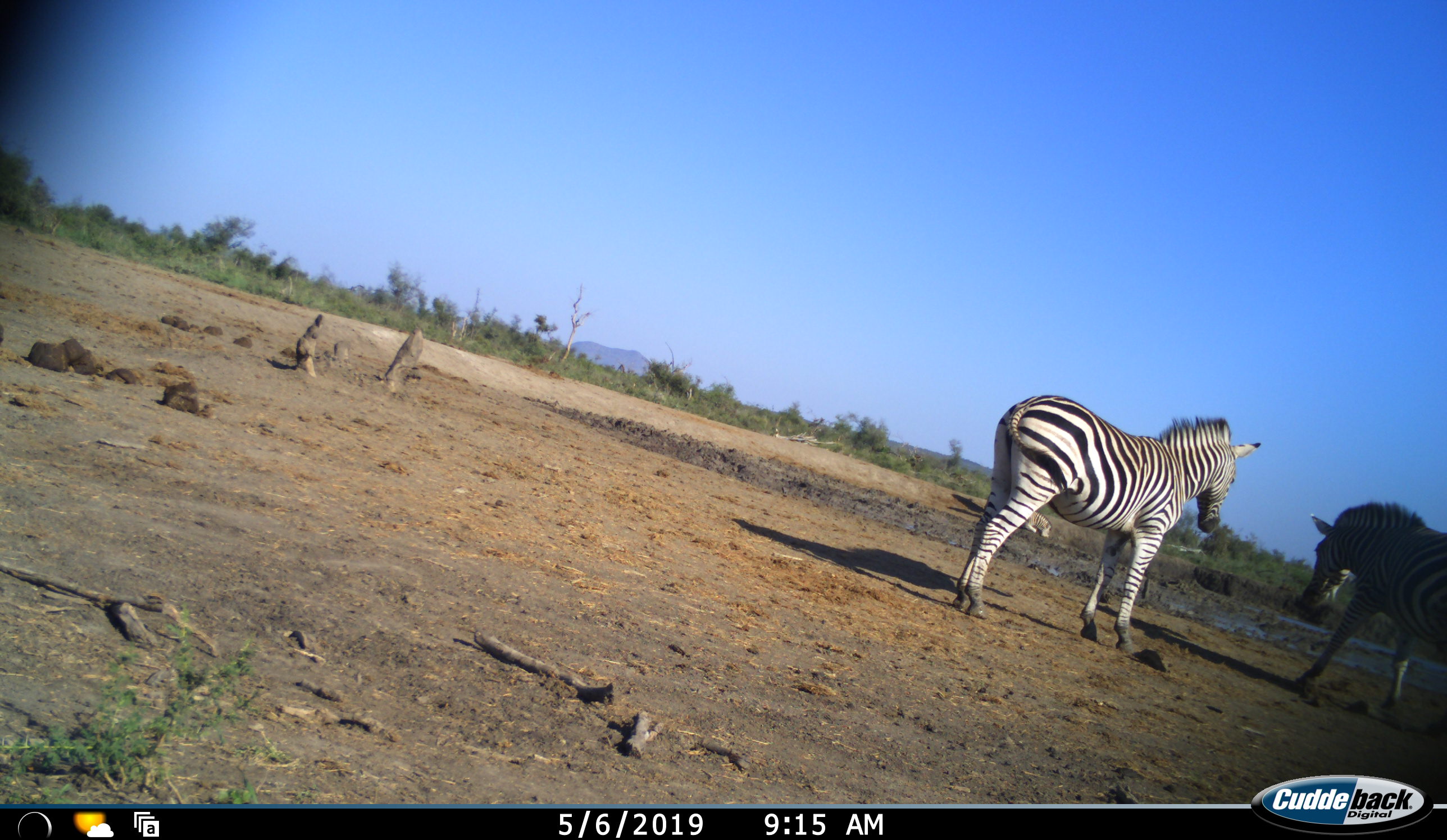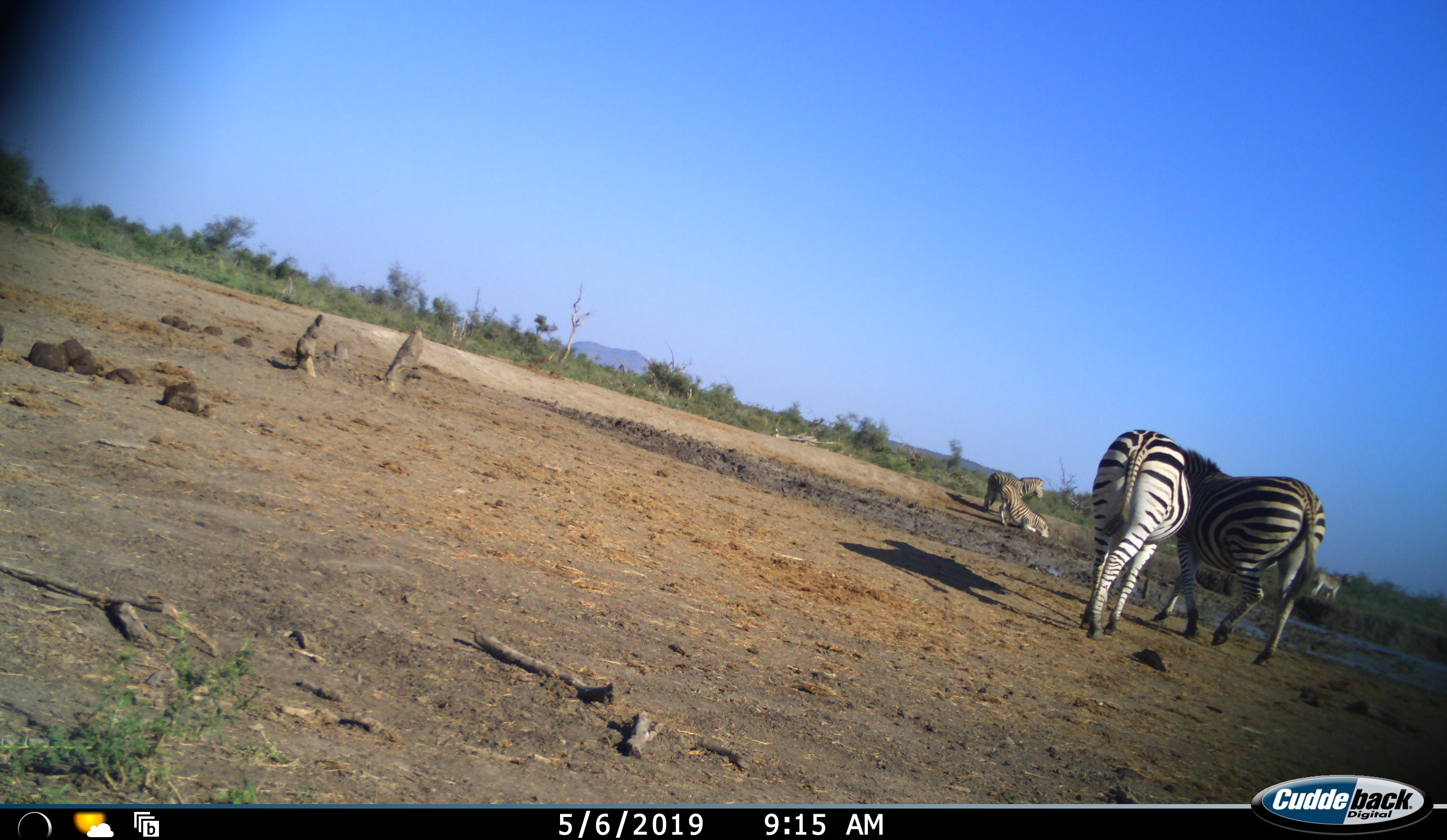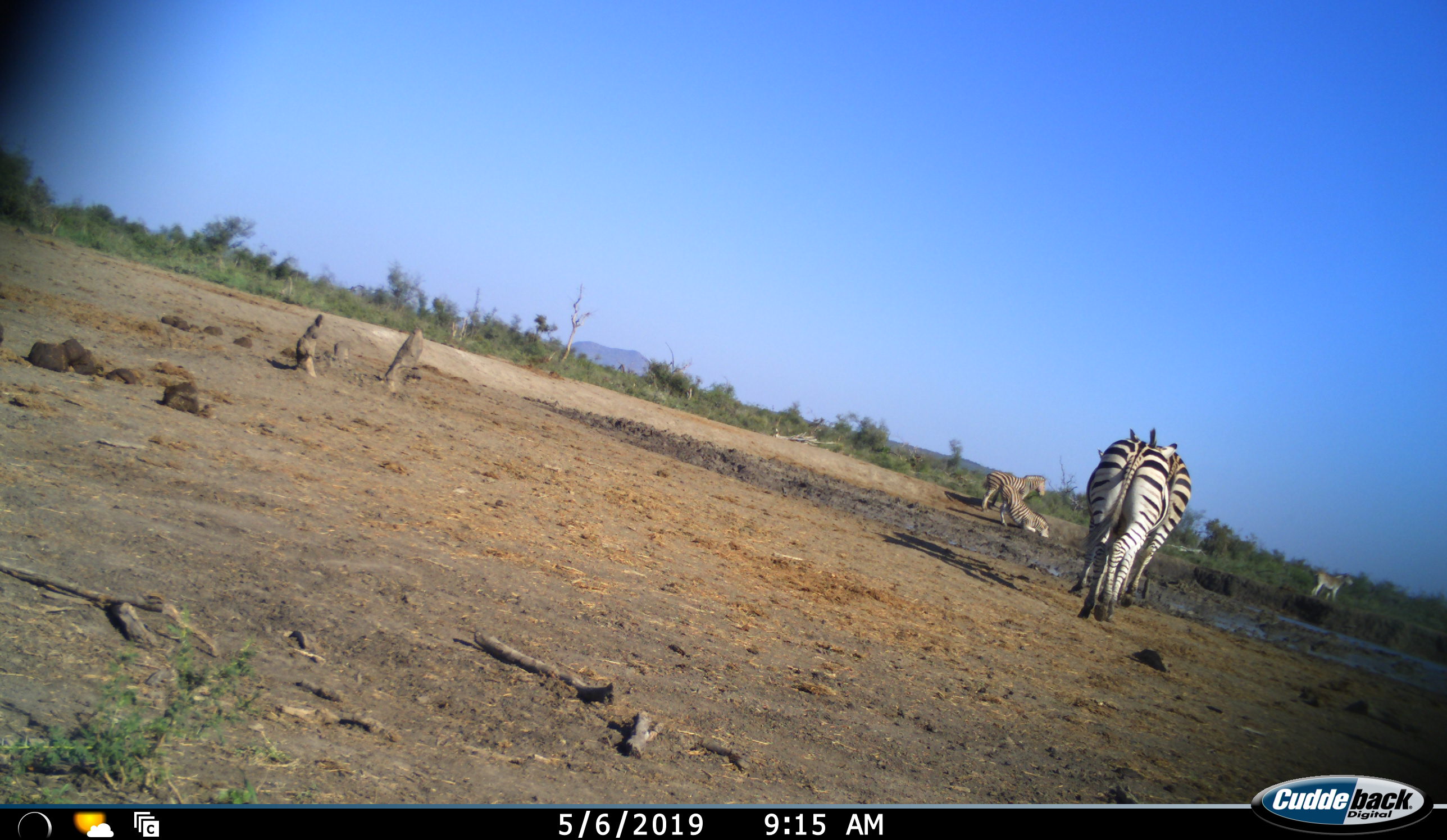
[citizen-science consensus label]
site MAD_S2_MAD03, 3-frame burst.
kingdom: Animalia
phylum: Chordata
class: Mammalia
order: Perissodactyla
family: Equidae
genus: Equus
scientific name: Equus quagga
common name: plains zebra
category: zebraplains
Zebraplains (plains zebra) (Equus quagga), count 5. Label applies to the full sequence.